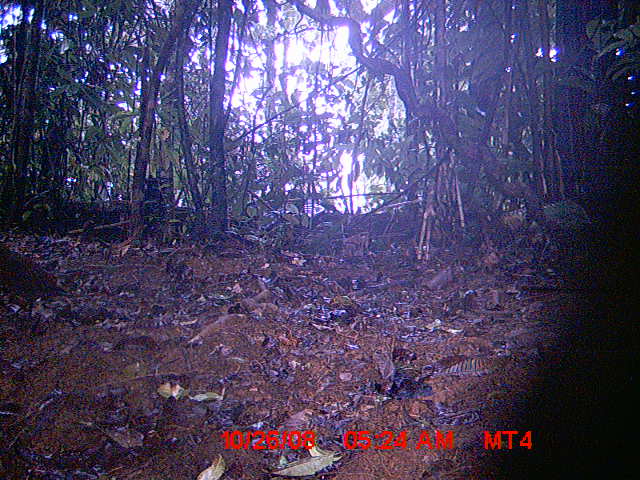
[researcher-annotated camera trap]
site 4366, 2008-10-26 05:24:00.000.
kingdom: Animalia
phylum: Chordata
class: Aves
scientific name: Aves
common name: bird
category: unknown bird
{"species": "unknown bird (bird) (Aves)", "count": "1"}